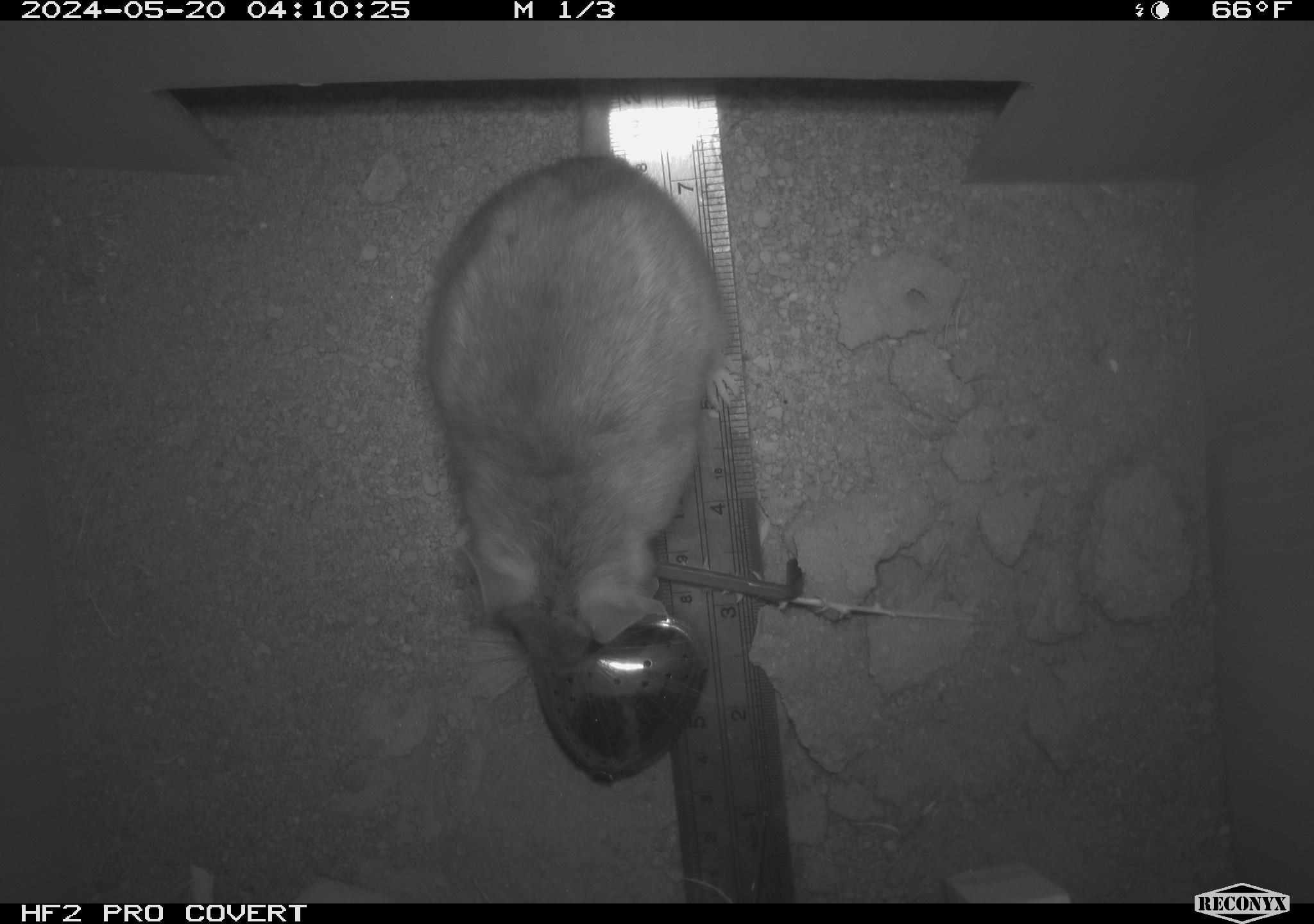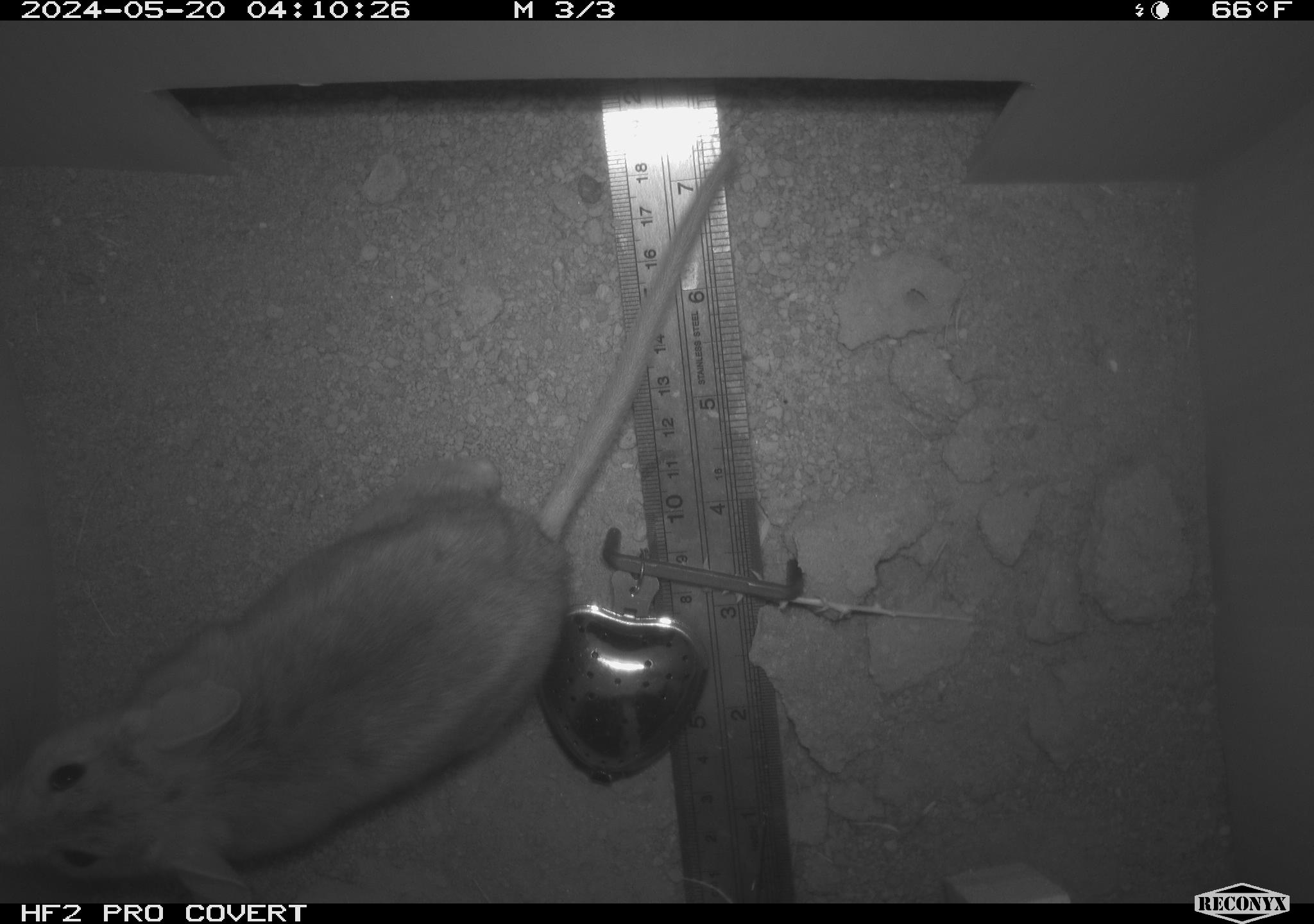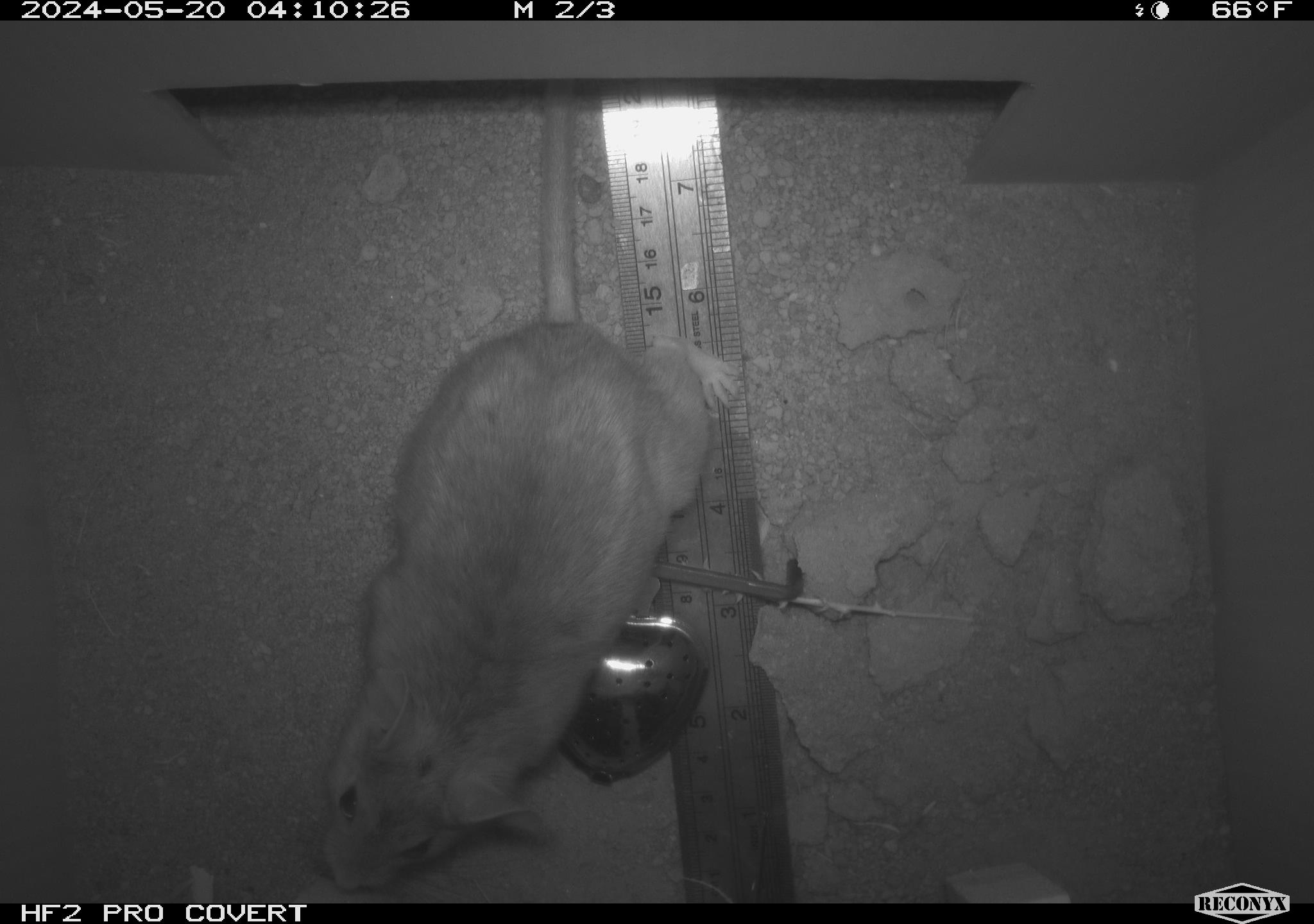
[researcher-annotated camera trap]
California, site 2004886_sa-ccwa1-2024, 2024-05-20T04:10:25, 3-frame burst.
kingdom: Animalia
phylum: Chordata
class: Mammalia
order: Rodentia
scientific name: Rodentia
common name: woodrat or rat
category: woodrat or rat species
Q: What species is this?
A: Woodrat or rat species (woodrat or rat) (Rodentia).